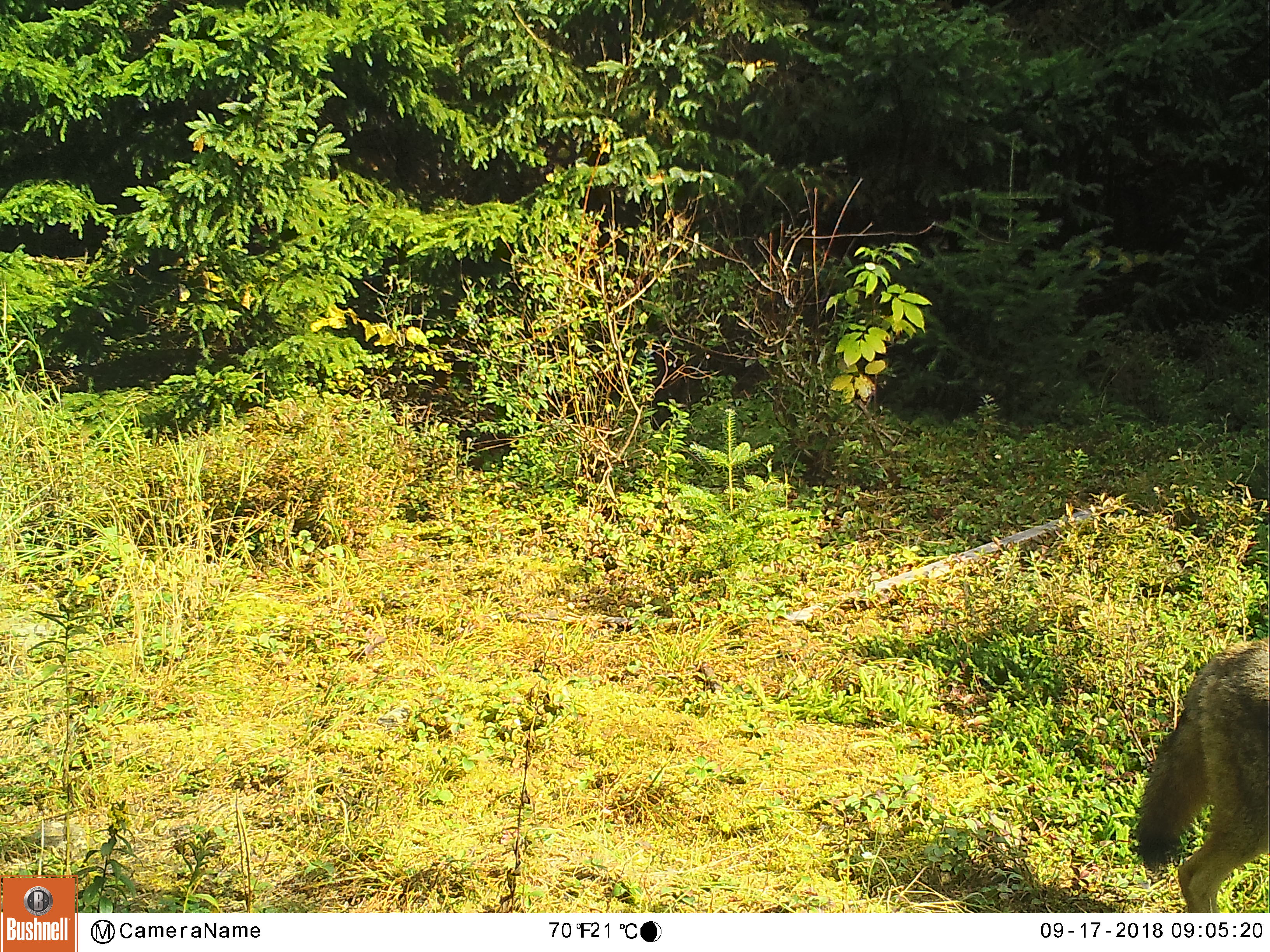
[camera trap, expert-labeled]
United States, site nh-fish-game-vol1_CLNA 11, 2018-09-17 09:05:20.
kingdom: Animalia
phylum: Chordata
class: Mammalia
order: Carnivora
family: Canidae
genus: Canis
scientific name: Canis latrans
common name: coyote